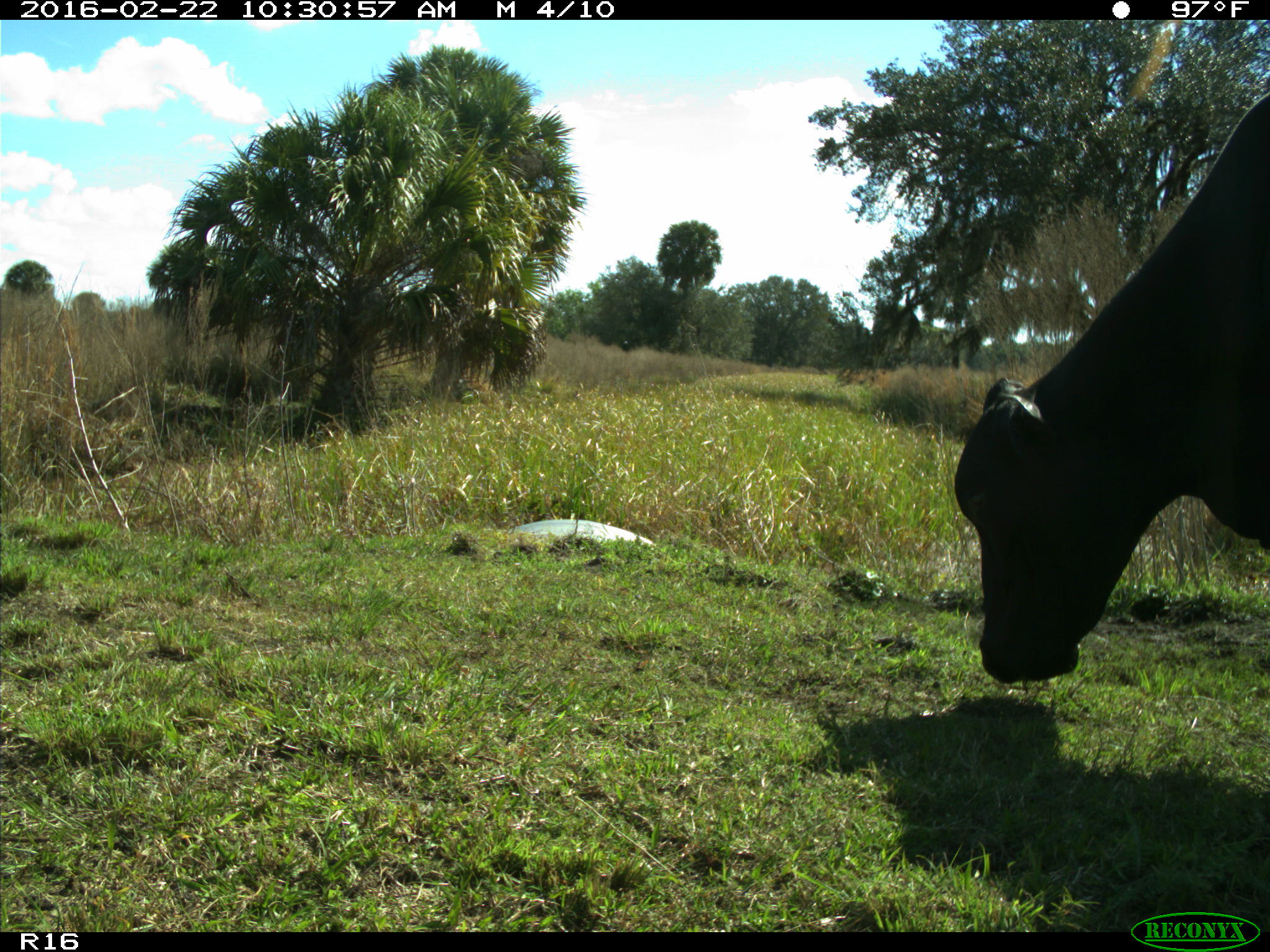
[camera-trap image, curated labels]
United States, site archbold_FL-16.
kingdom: Animalia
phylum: Chordata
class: Mammalia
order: Artiodactyla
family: Bovidae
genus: Bos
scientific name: Bos taurus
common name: domestic cow